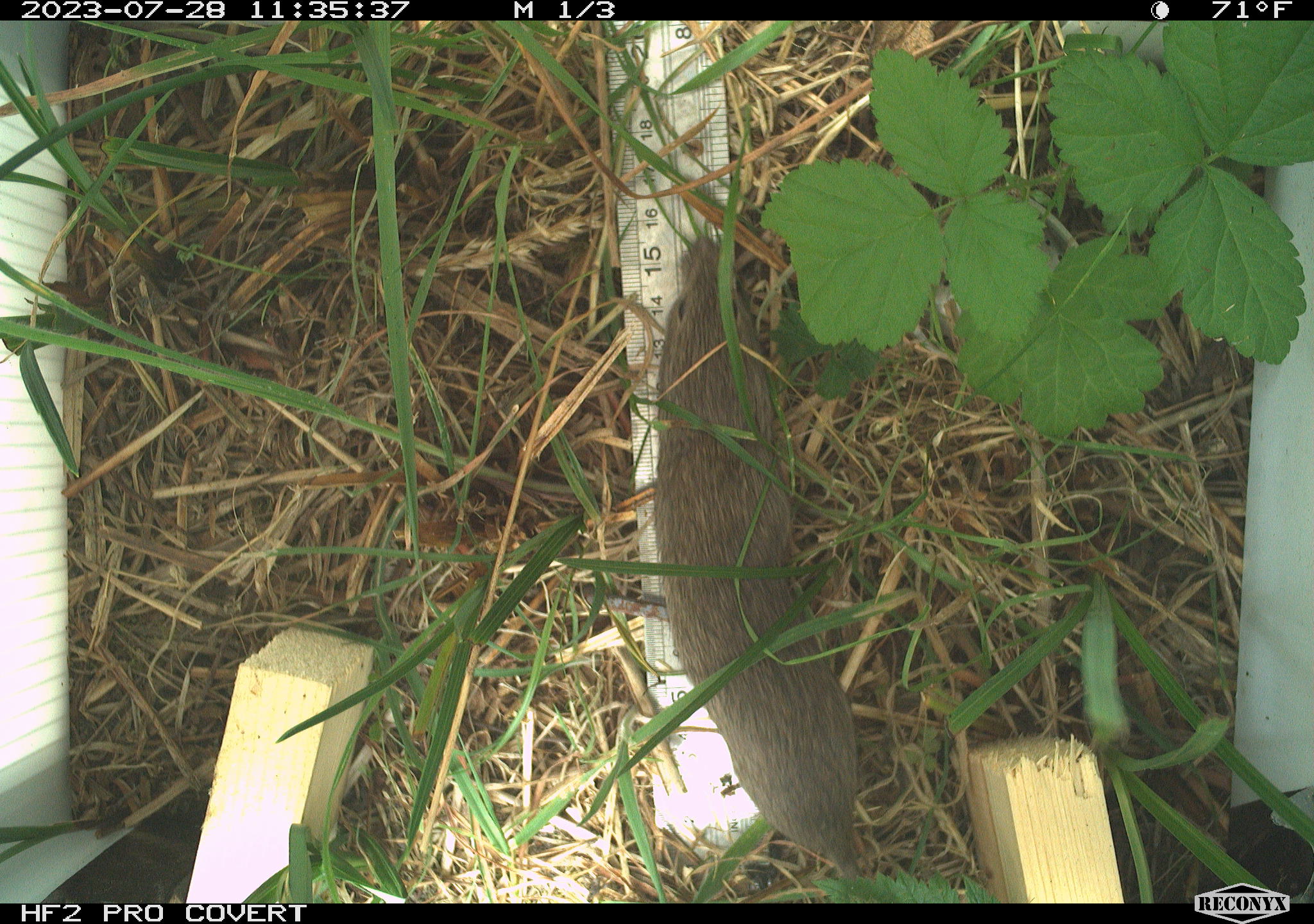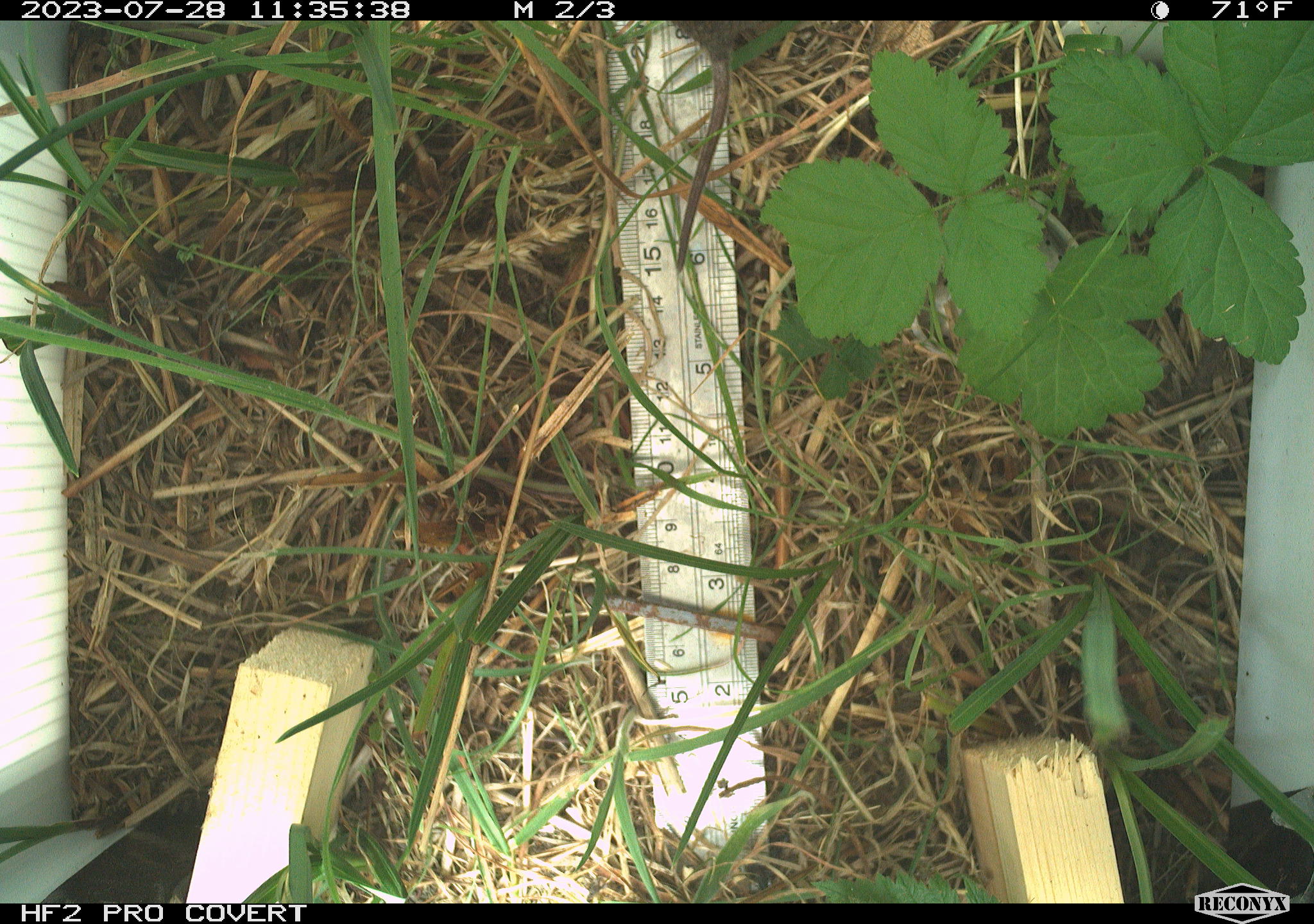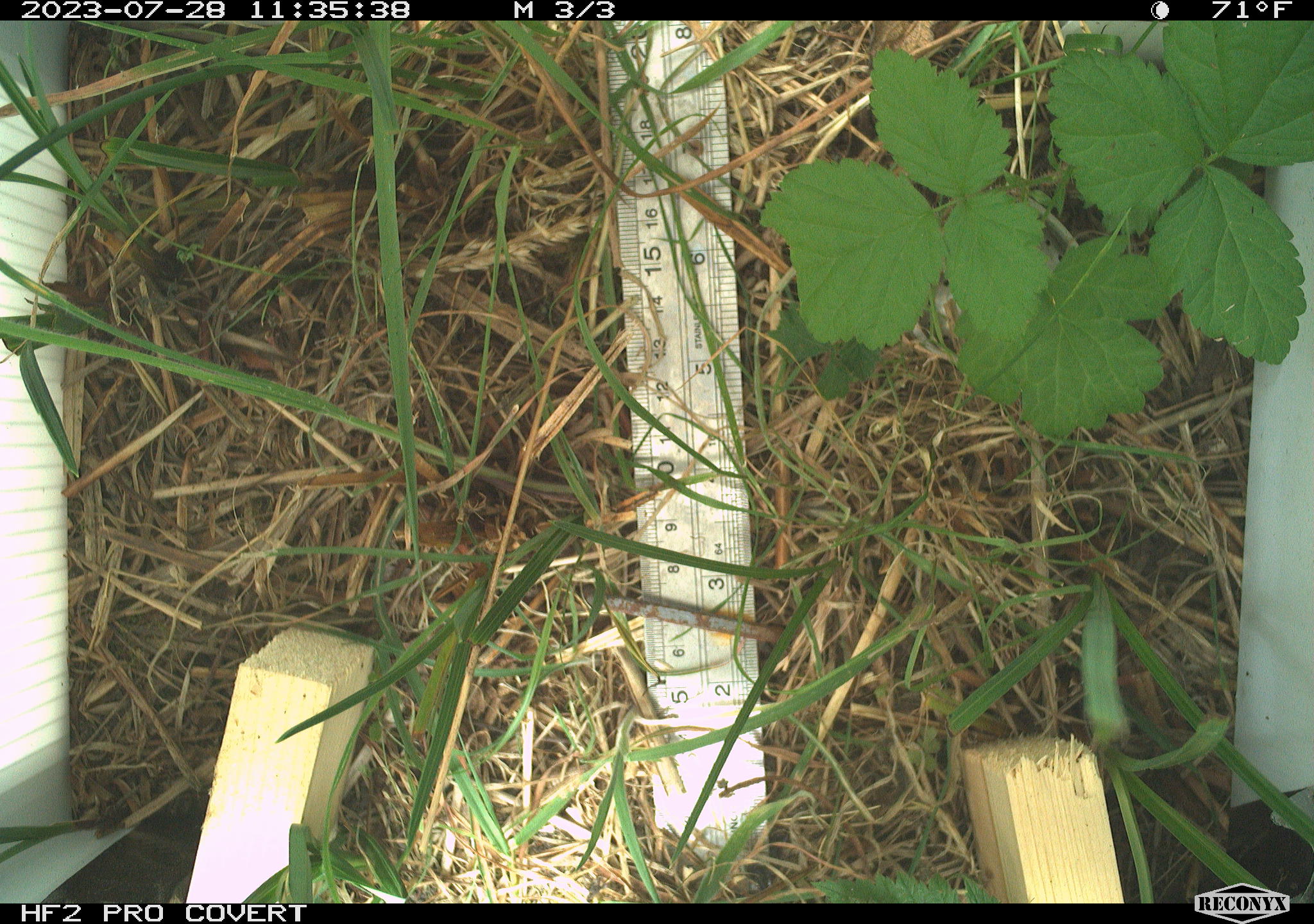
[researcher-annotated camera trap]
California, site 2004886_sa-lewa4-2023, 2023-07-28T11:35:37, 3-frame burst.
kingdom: Animalia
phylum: Chordata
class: Mammalia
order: Rodentia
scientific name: Rodentia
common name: rodent